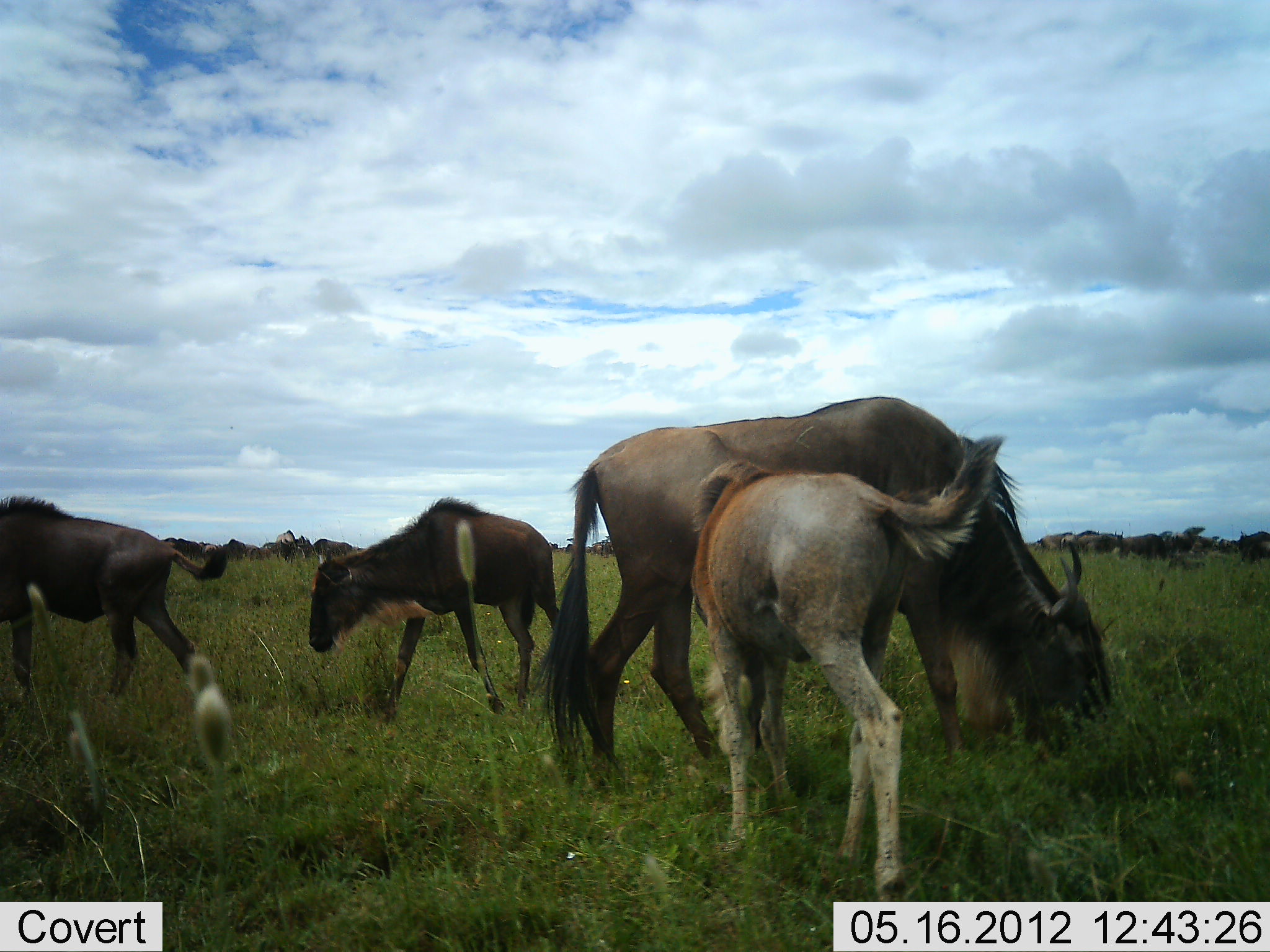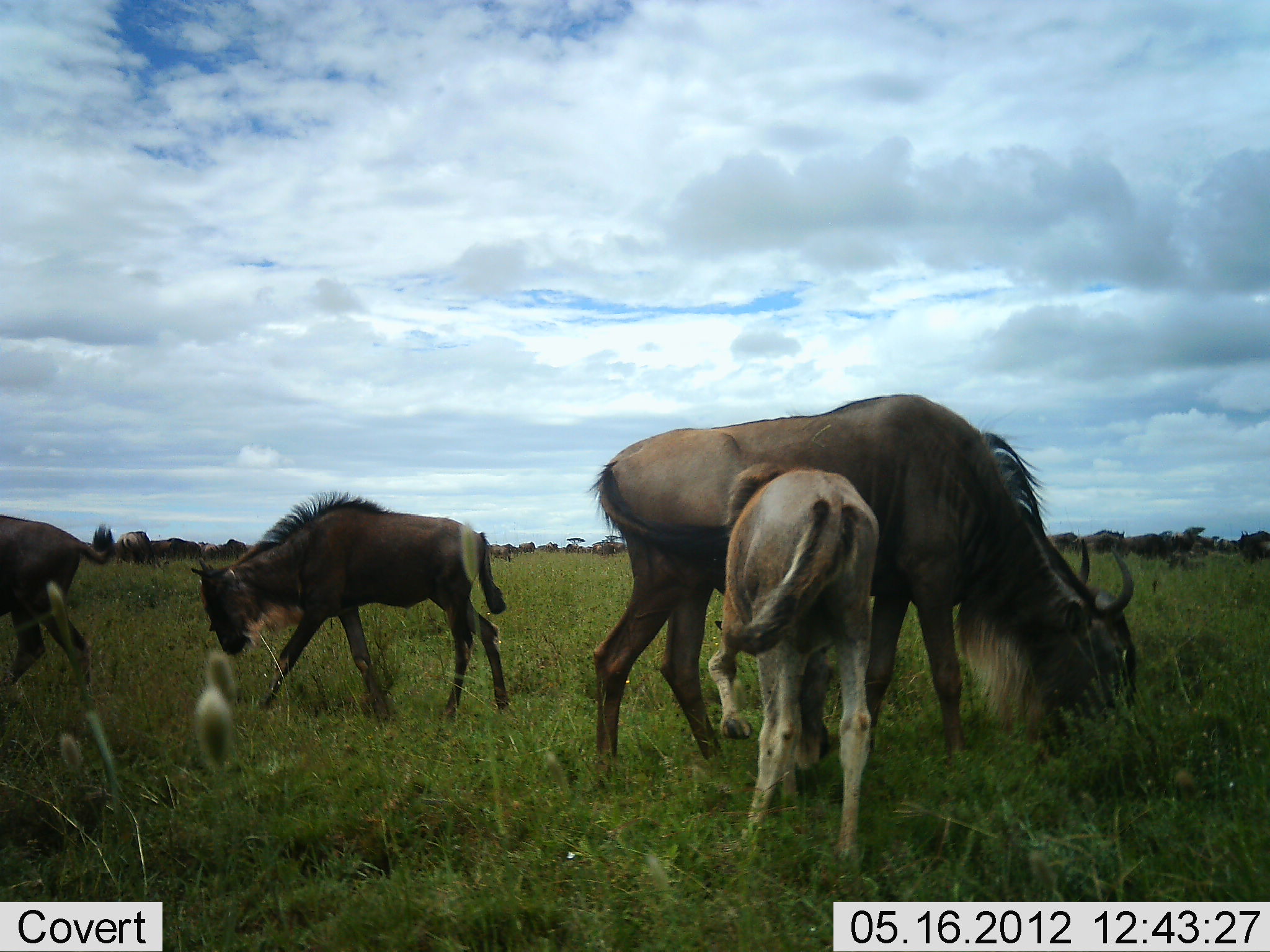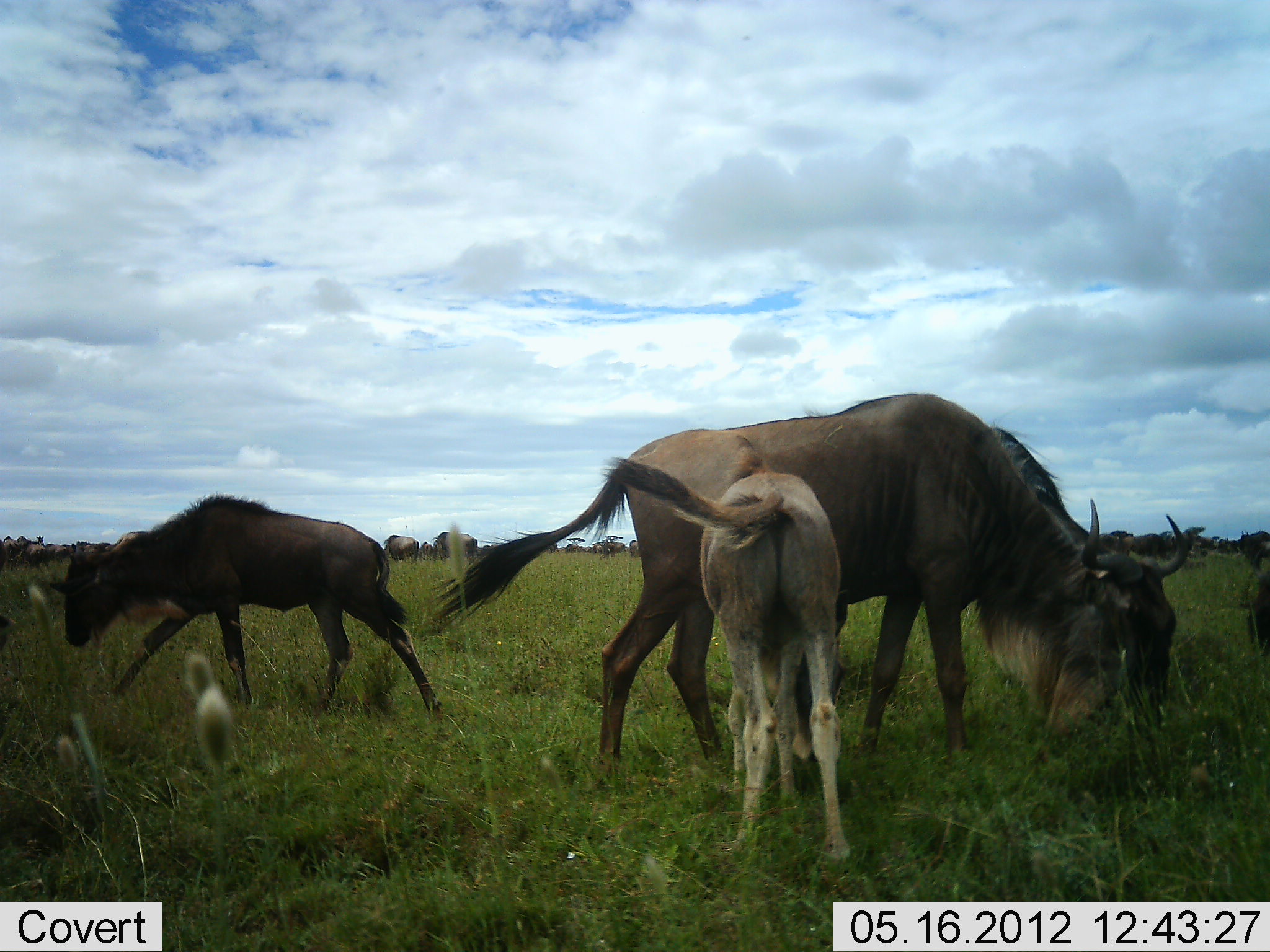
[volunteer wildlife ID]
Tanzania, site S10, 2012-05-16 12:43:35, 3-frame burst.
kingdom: Animalia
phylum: Chordata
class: Mammalia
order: Artiodactyla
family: Bovidae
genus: Connochaetes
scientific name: Connochaetes taurinus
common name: blue wildebeest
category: wildebeest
Wildebeest (blue wildebeest) (Connochaetes taurinus), count 11-50. Behavior (volunteer vote fractions): standing 50%, resting 0%, moving 60%, interacting 0%. Young present (vote fraction): 90%. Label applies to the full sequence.